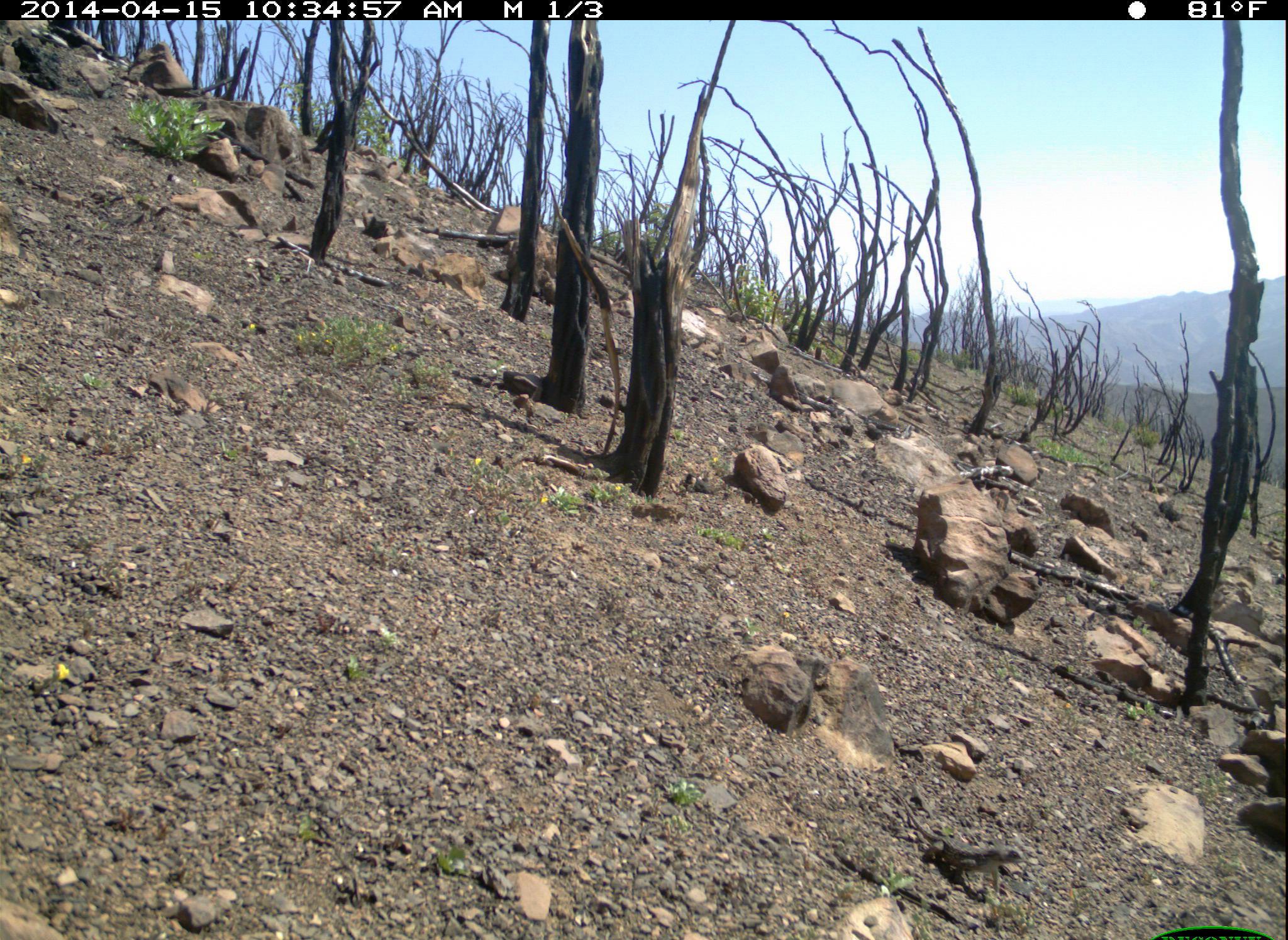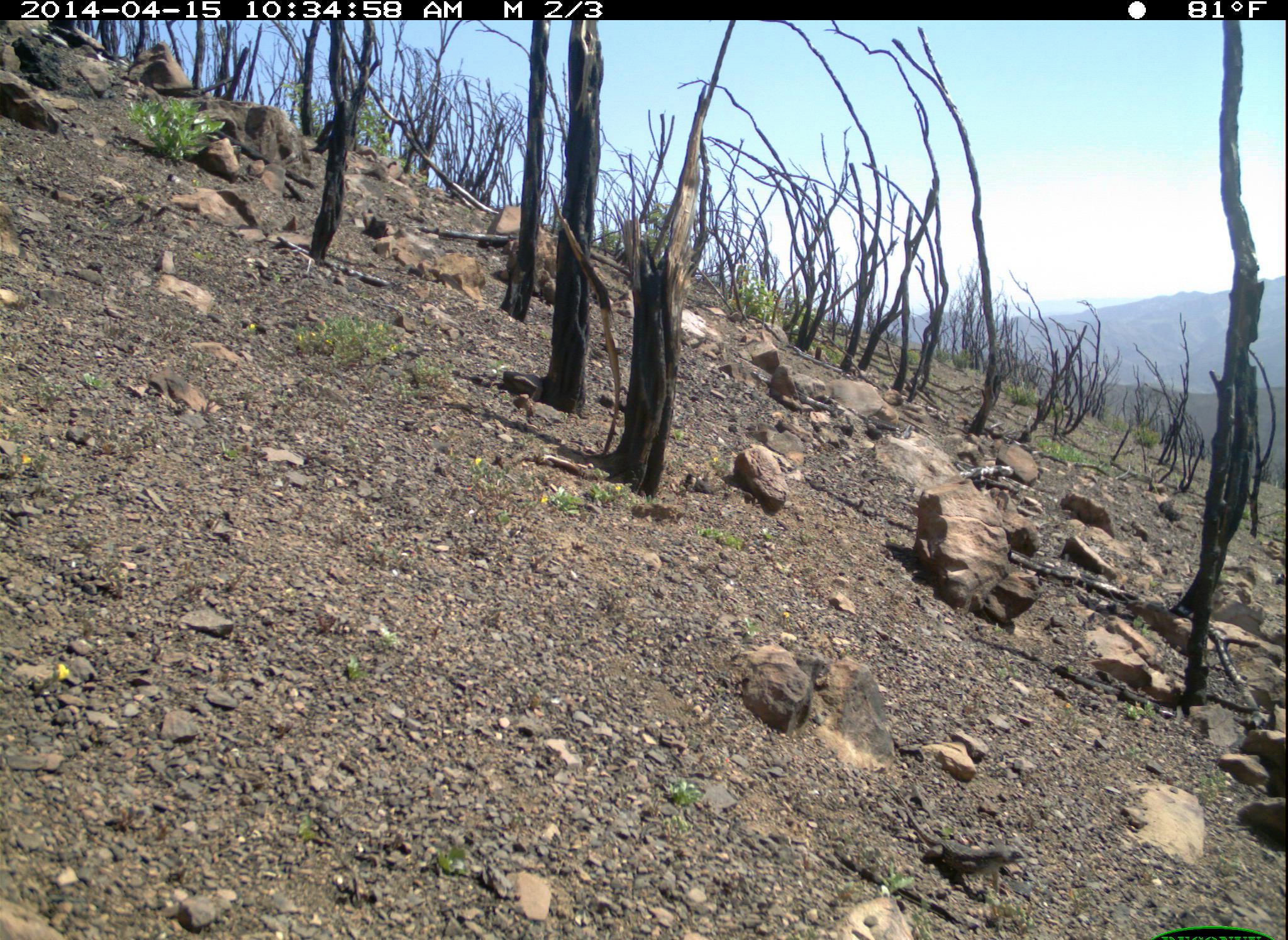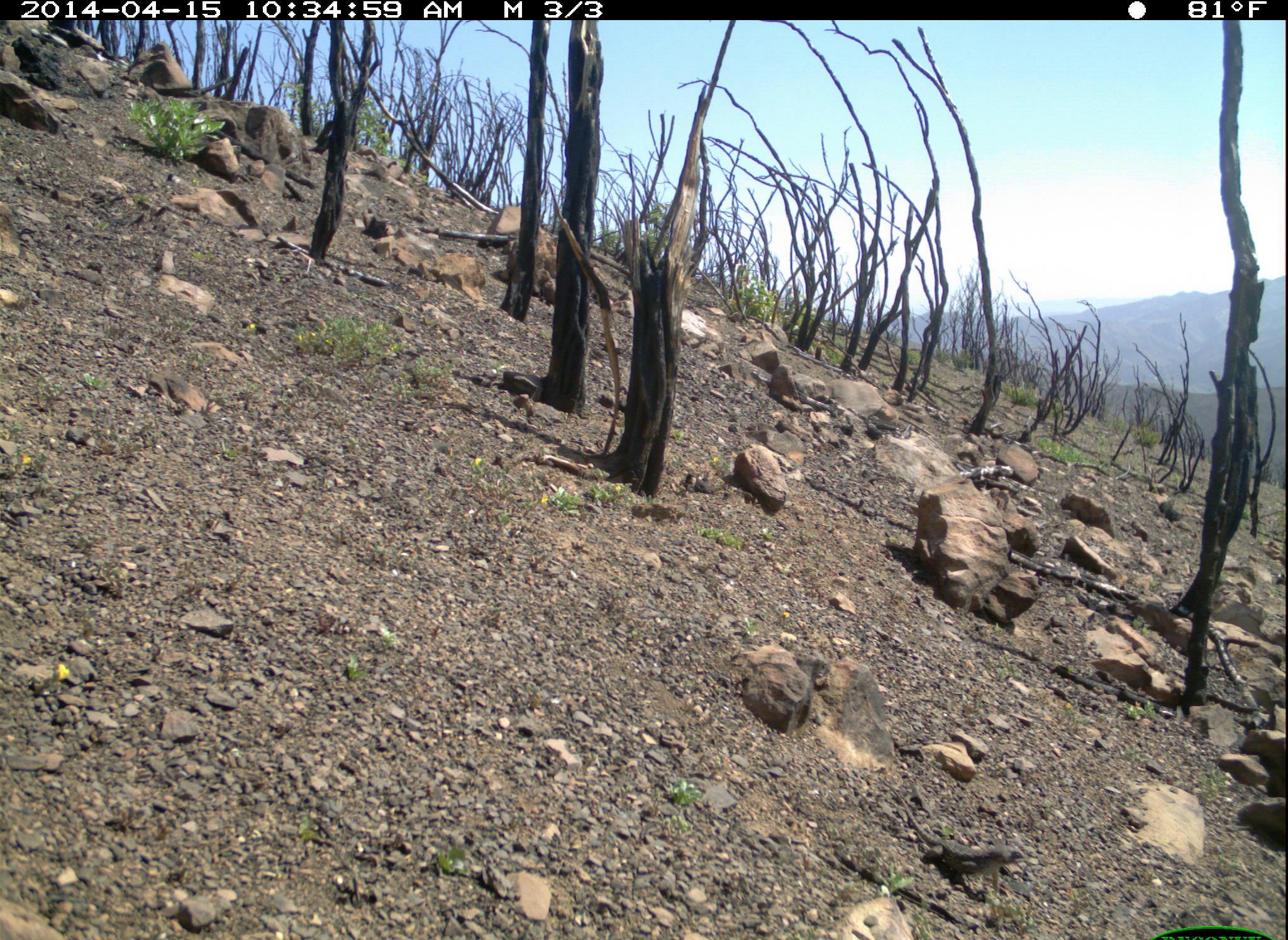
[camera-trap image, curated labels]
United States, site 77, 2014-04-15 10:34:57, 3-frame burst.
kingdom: Animalia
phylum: Chordata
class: Reptilia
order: Squamata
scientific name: Squamata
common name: lizard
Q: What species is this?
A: Lizard (Squamata).